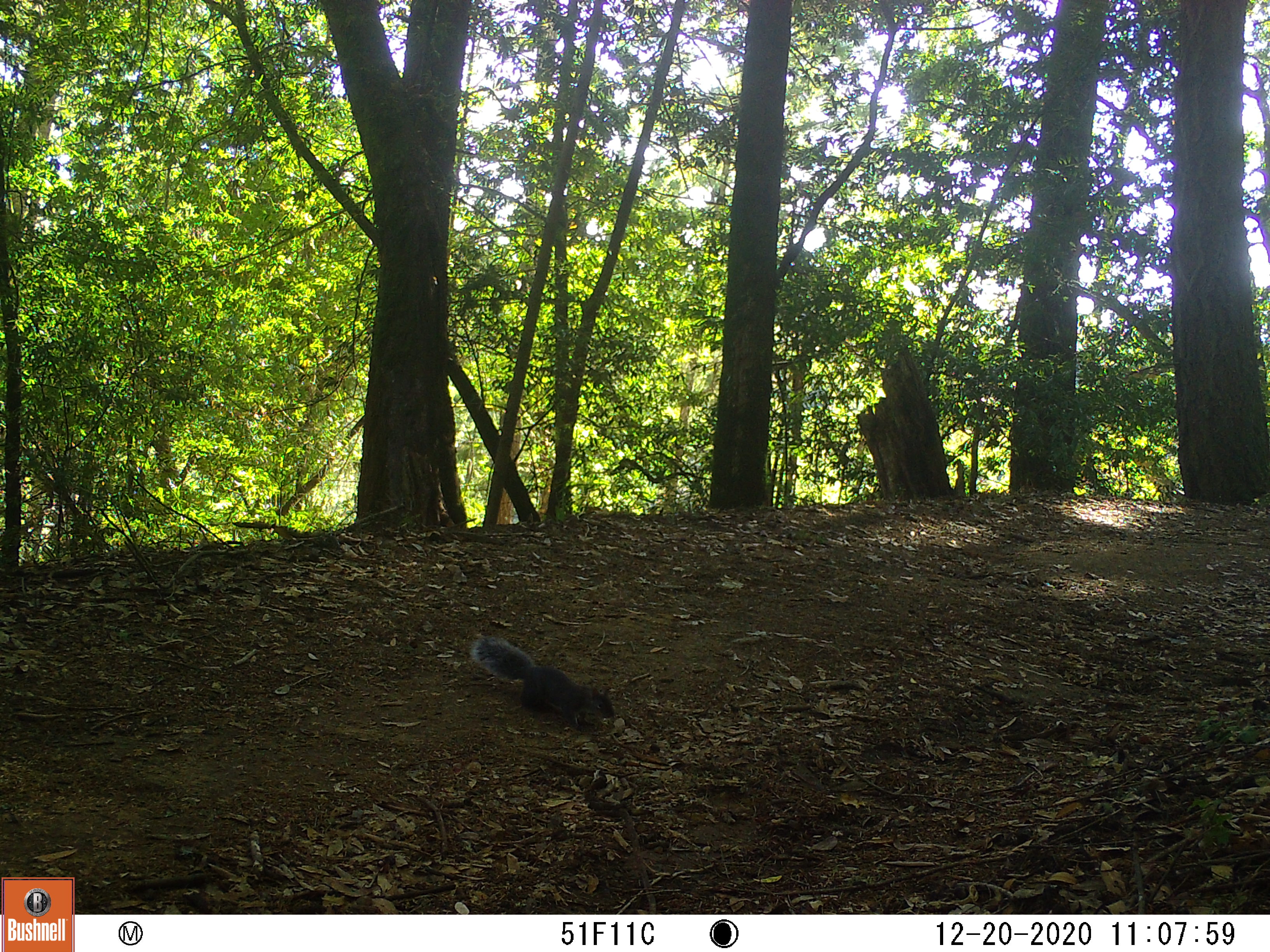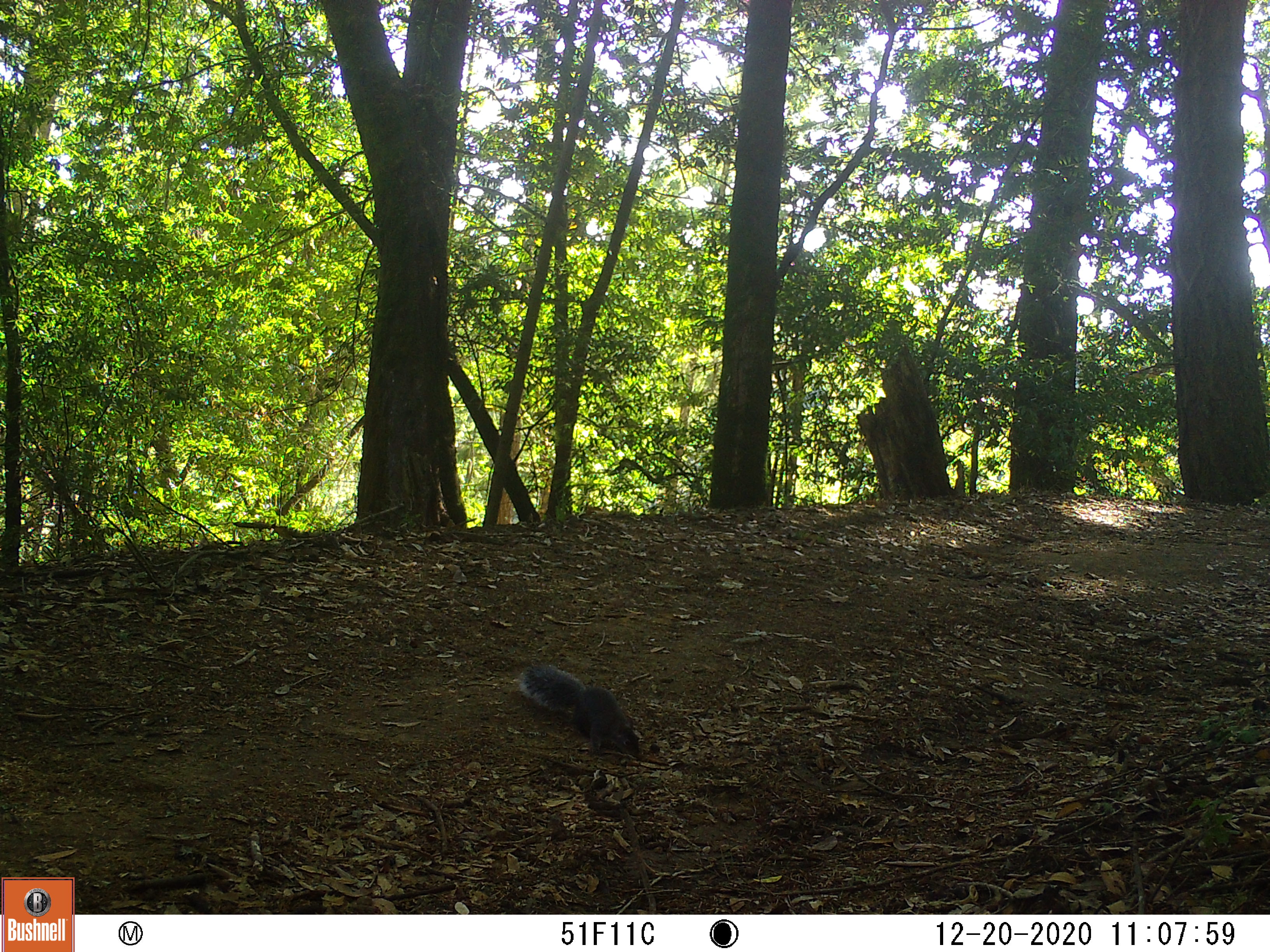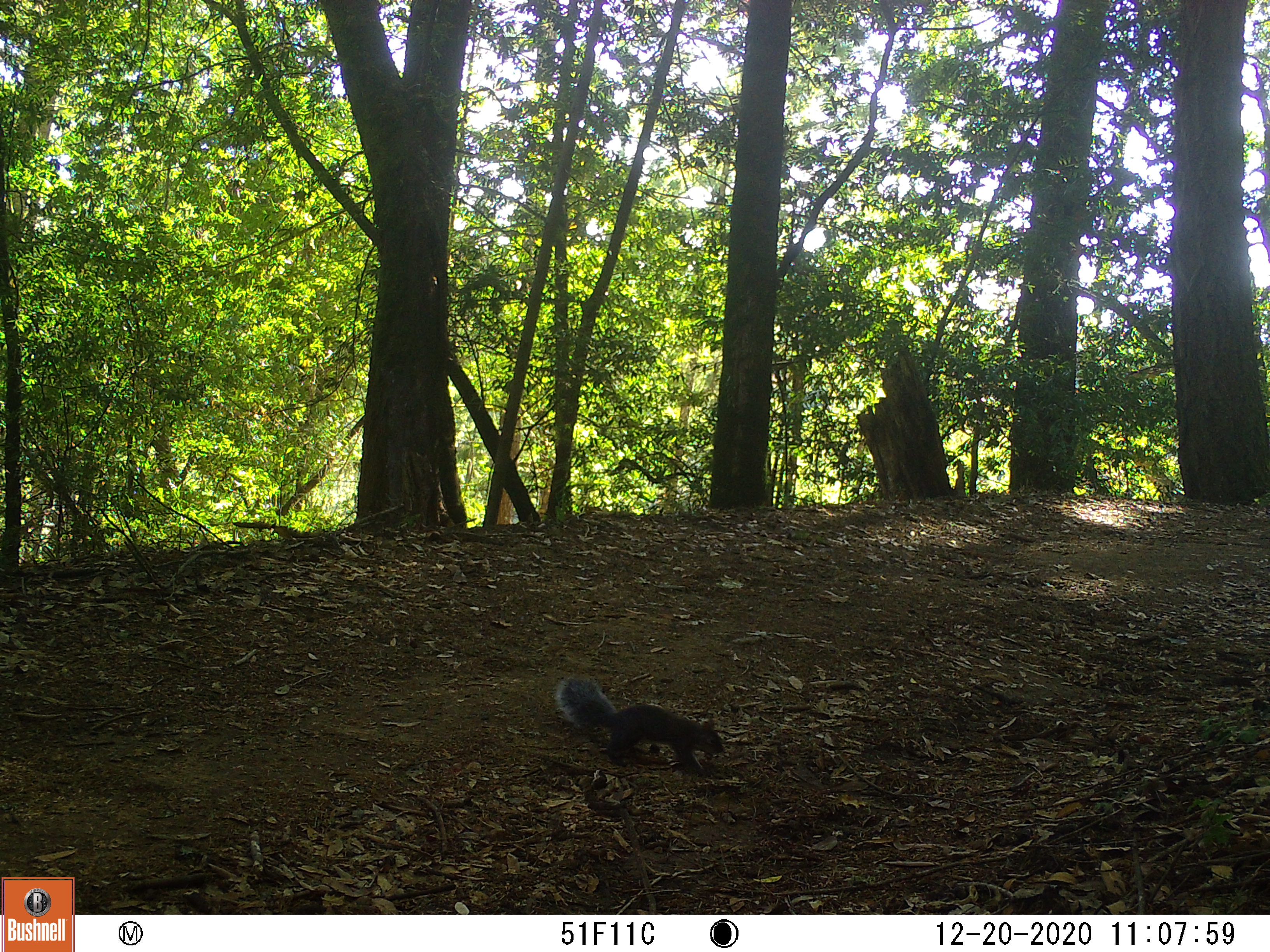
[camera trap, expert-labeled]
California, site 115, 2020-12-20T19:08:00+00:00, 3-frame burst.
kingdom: Animalia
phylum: Chordata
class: Mammalia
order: Rodentia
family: Sciuridae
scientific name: Sciuridae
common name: squirrel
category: unknown squirrel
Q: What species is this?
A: Unknown squirrel (squirrel) (Sciuridae).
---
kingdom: Animalia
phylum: Chordata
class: Mammalia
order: Rodentia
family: Sciuridae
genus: Sciurus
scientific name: Sciurus carolinensis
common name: eastern gray squirrel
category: eastern grey squirrel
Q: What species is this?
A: Eastern grey squirrel (eastern gray squirrel) (Sciurus carolinensis).